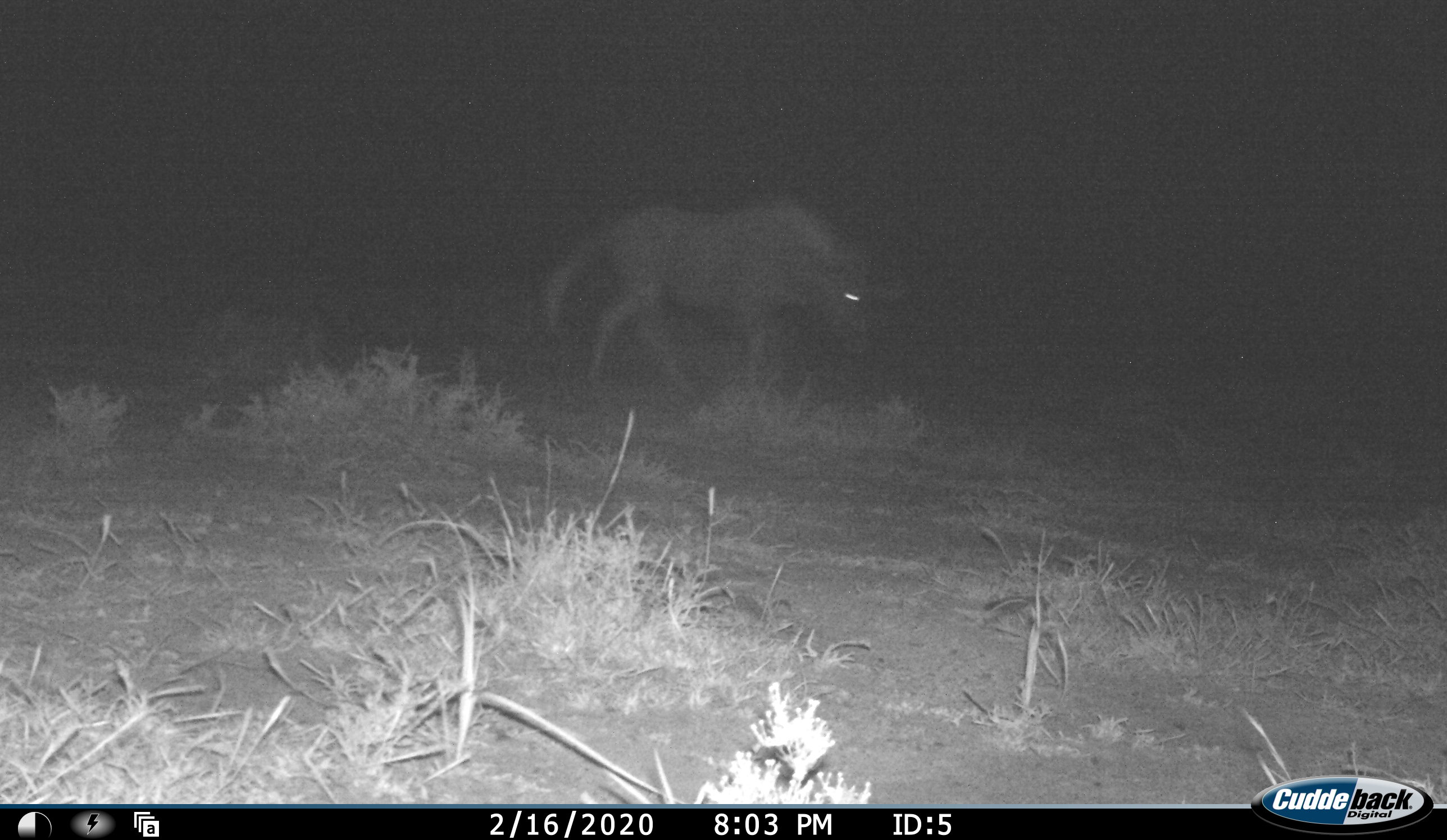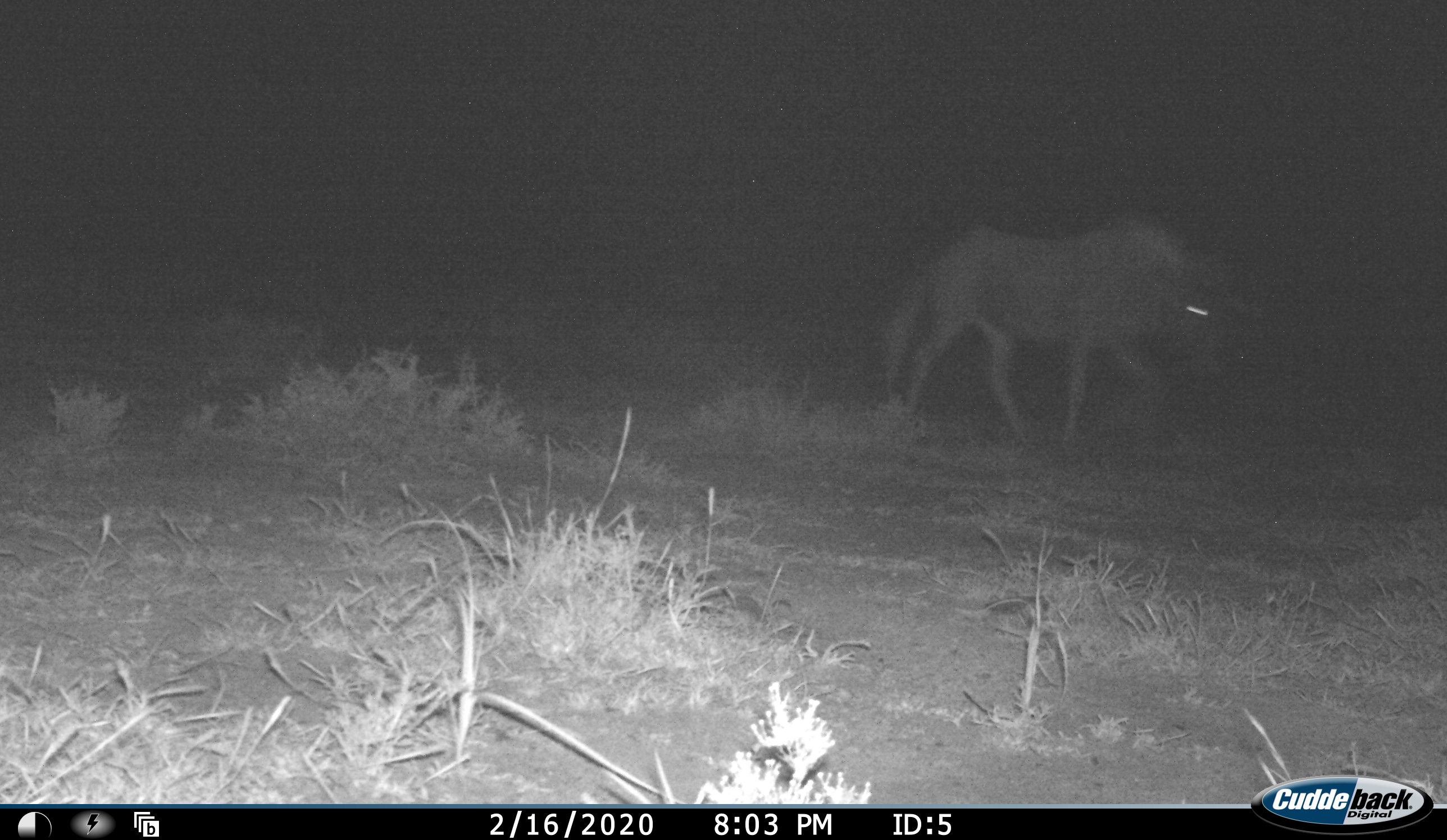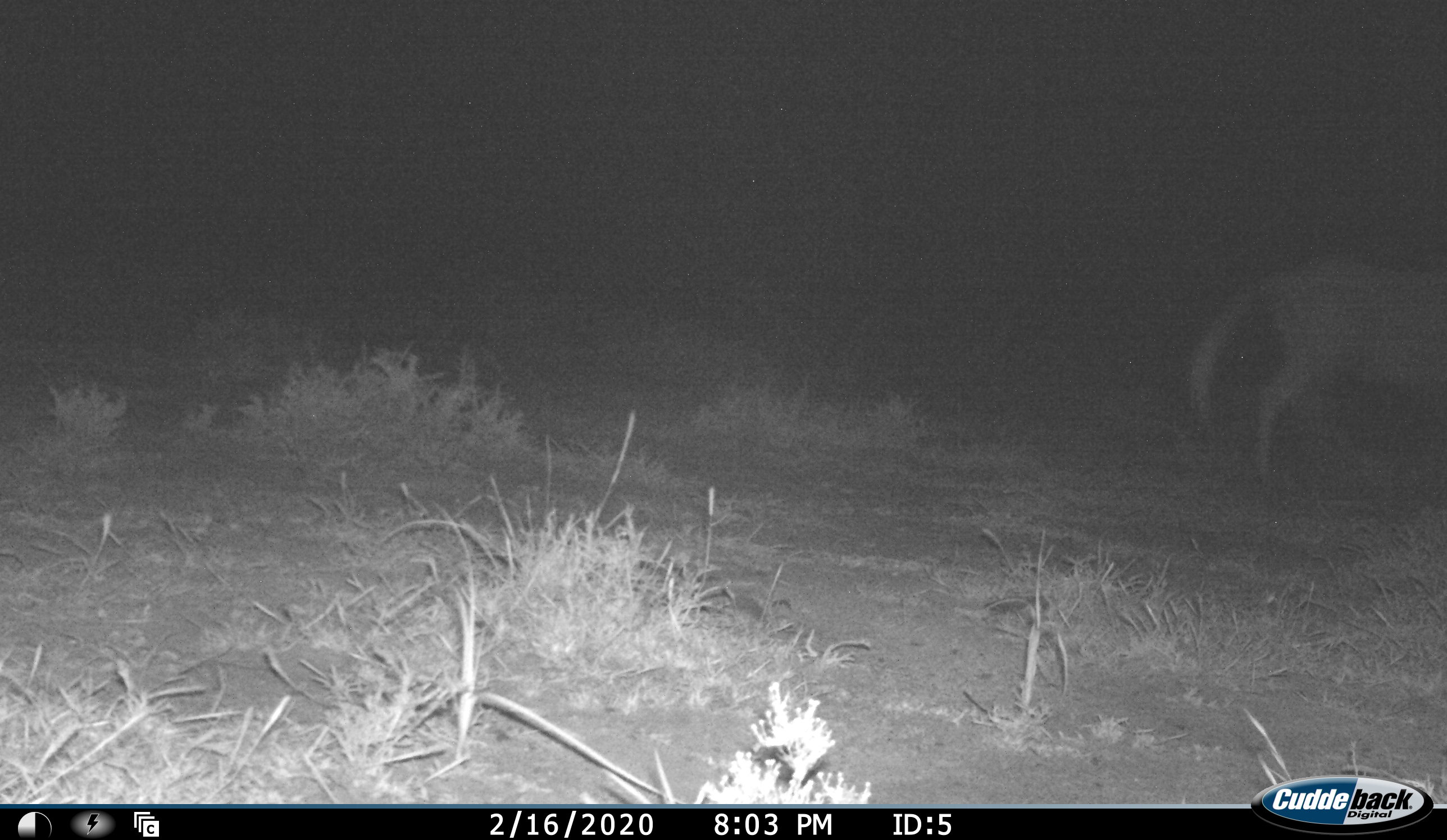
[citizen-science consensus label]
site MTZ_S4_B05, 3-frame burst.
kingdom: Animalia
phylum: Chordata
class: Mammalia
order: Artiodactyla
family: Bovidae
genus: Connochaetes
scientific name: Connochaetes gnou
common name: black wildebeest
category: wildebeestblack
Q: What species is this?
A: Wildebeestblack (black wildebeest) (Connochaetes gnou).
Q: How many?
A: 1.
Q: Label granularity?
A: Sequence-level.